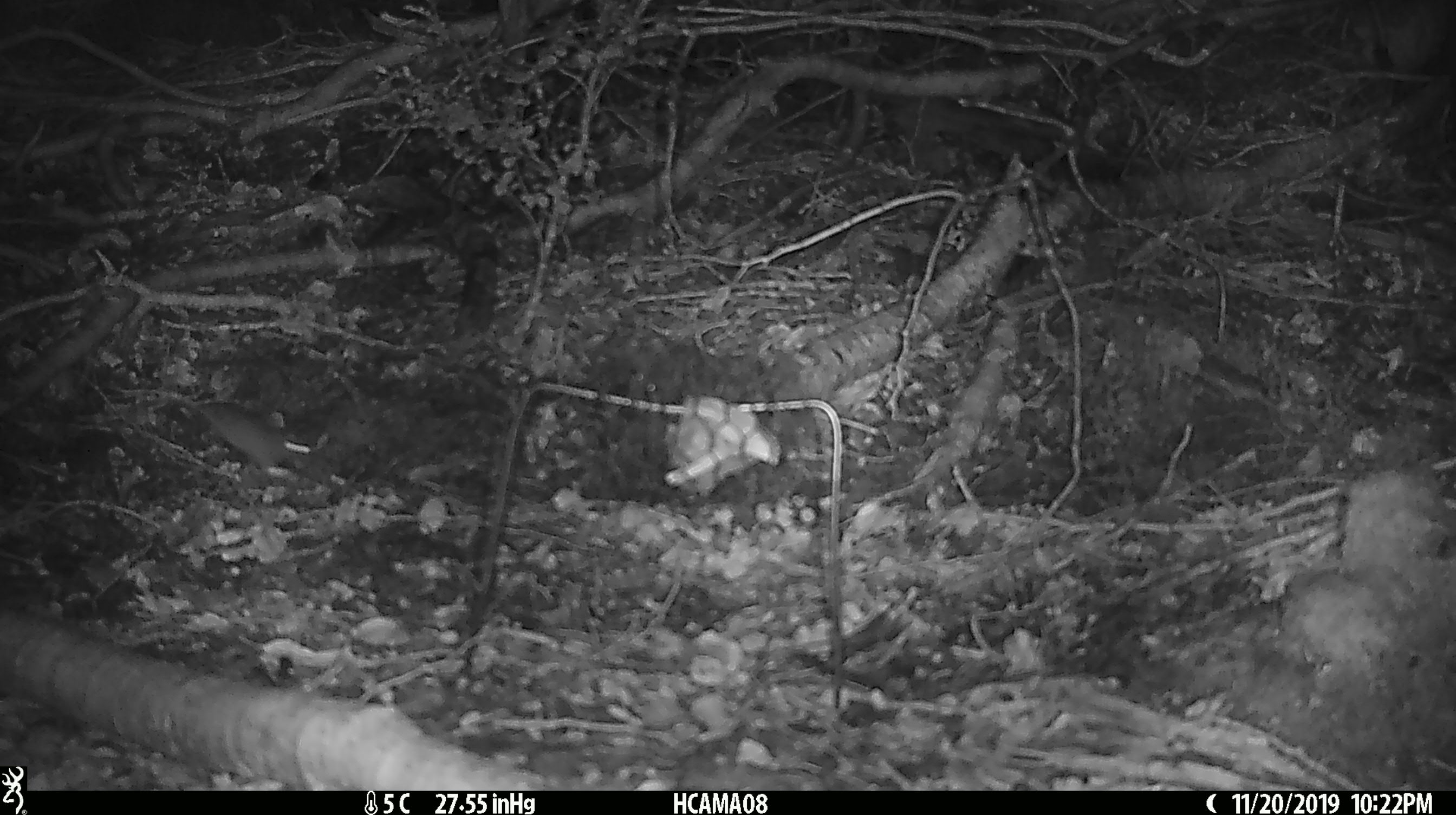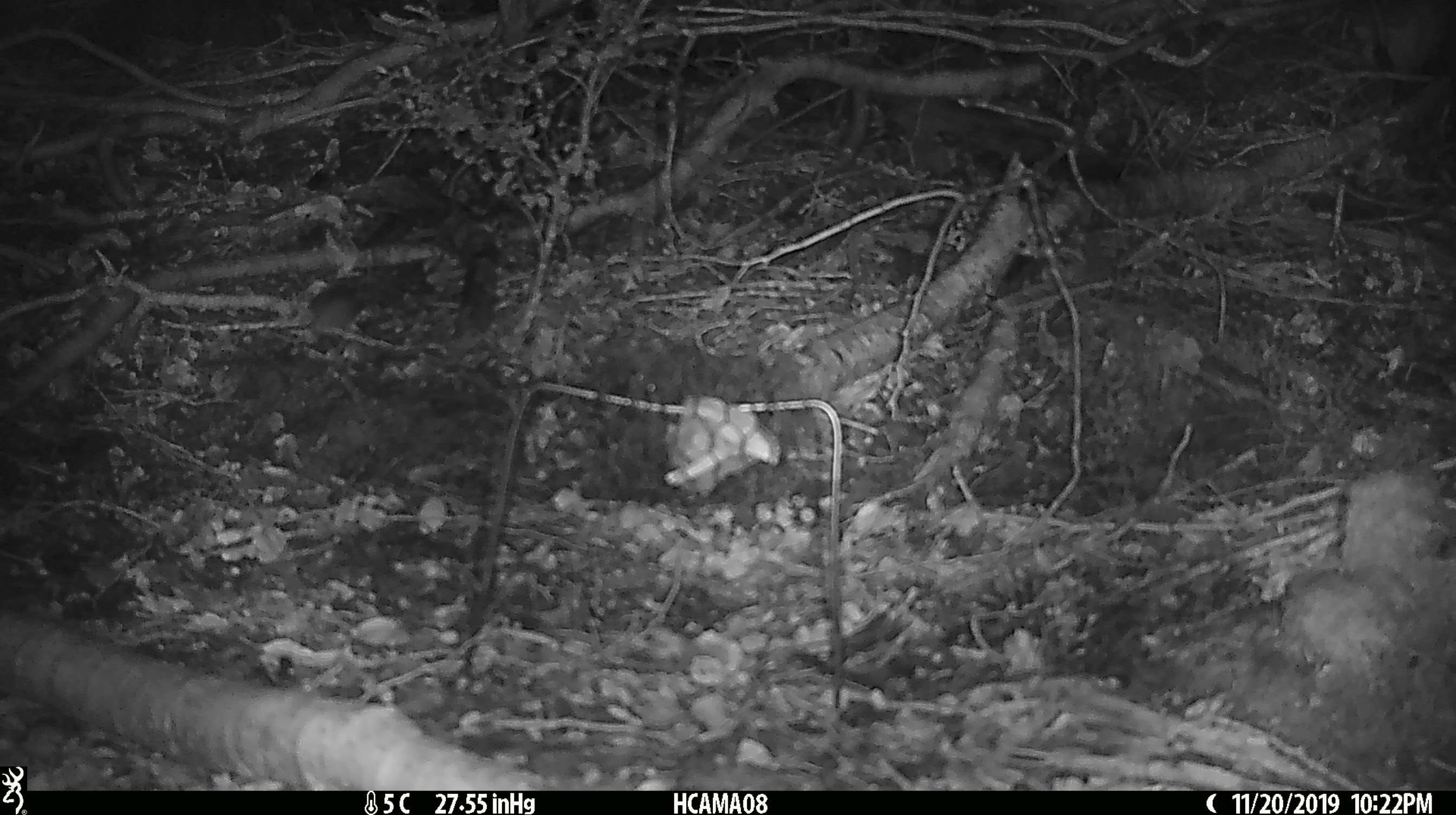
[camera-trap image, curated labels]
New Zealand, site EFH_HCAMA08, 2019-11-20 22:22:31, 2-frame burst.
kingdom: Animalia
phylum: Chordata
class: Mammalia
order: Rodentia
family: Muridae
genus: Mus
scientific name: Mus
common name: mouse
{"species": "mouse (Mus)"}